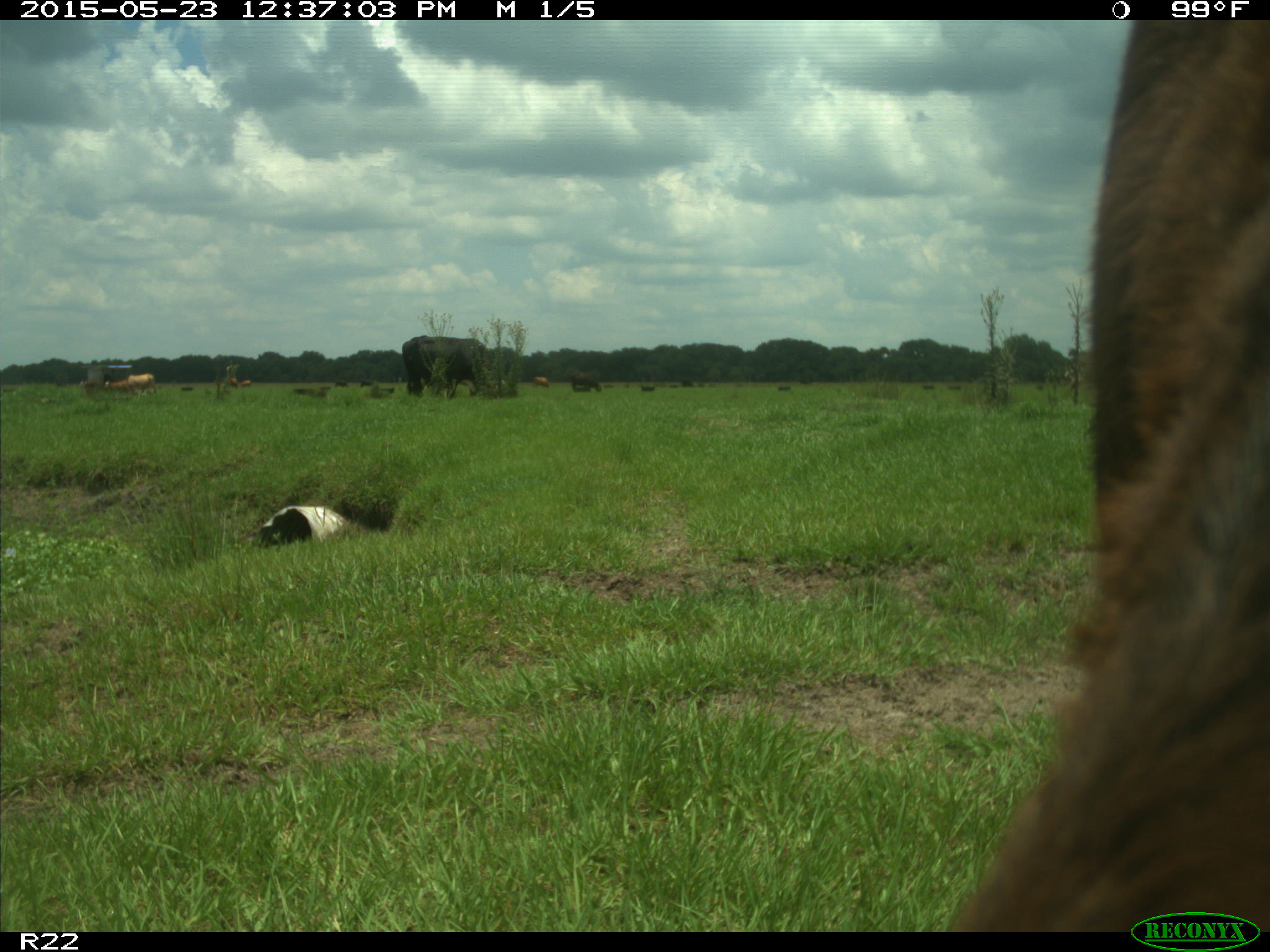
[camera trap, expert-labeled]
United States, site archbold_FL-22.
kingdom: Animalia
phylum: Chordata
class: Mammalia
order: Artiodactyla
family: Bovidae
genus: Bos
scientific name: Bos taurus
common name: domestic cow